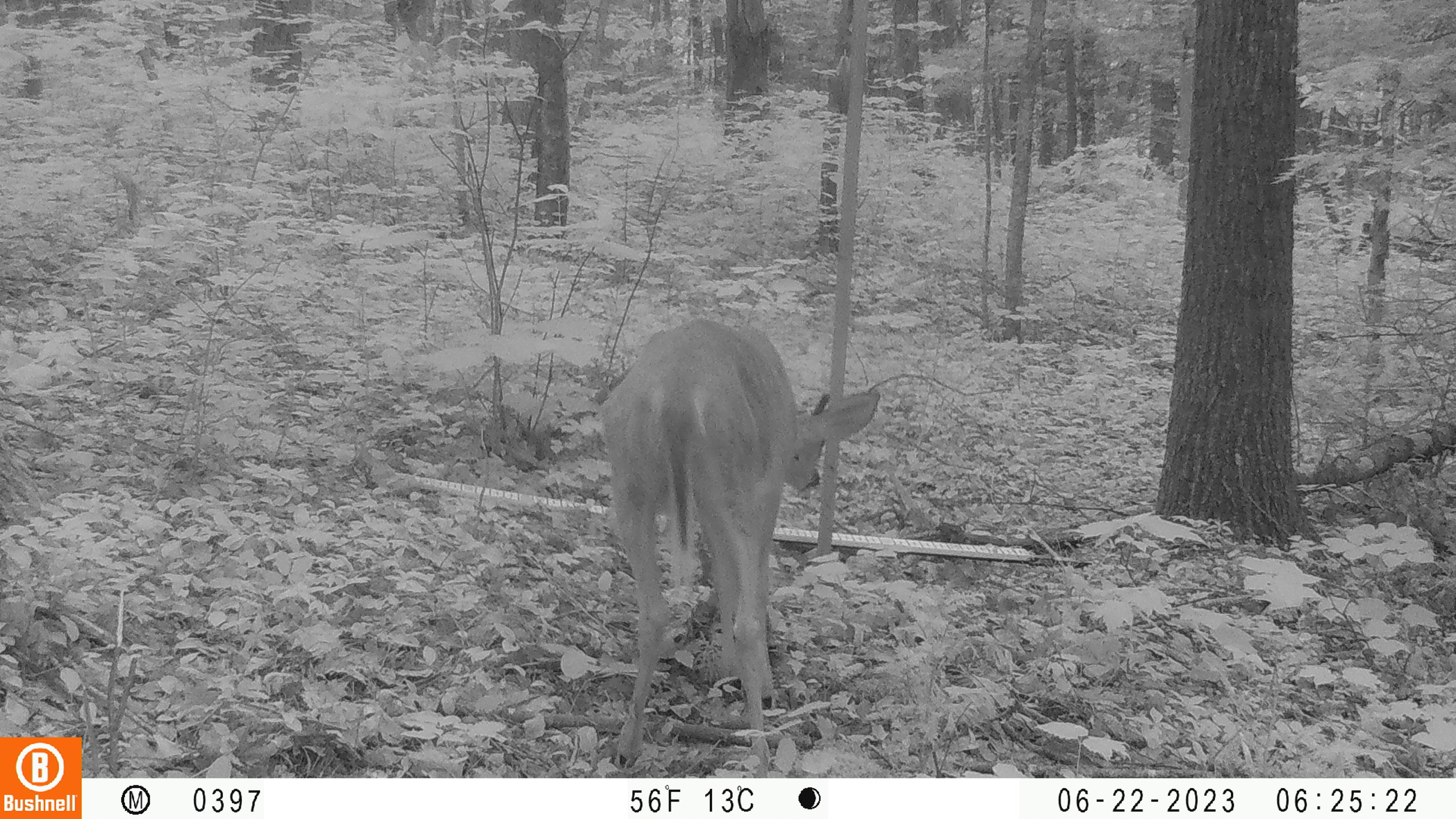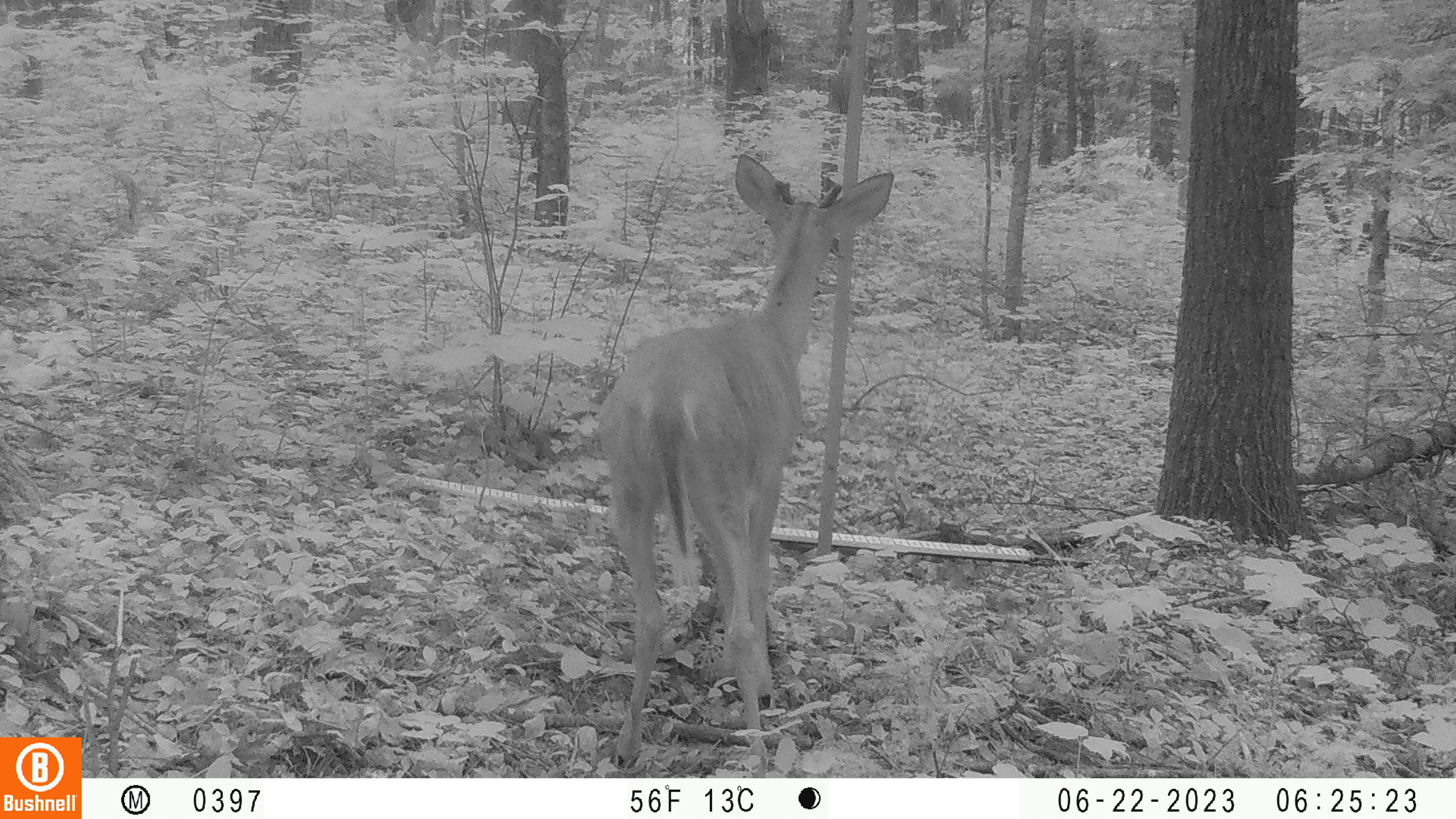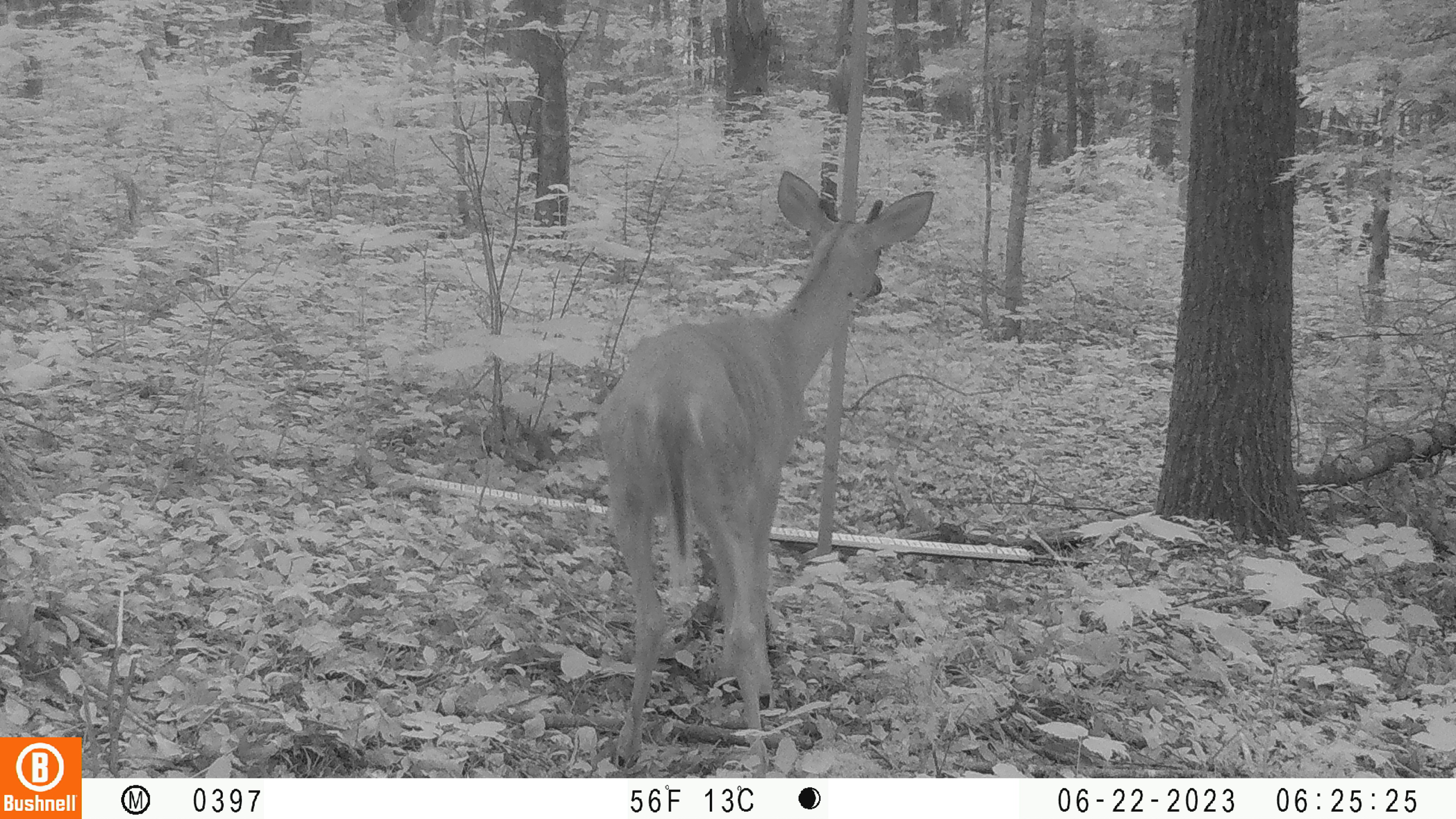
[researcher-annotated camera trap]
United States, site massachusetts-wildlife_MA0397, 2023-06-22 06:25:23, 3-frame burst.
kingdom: Animalia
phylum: Chordata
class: Mammalia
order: Artiodactyla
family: Cervidae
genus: Odocoileus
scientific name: Odocoileus virginianus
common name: white-tailed deer